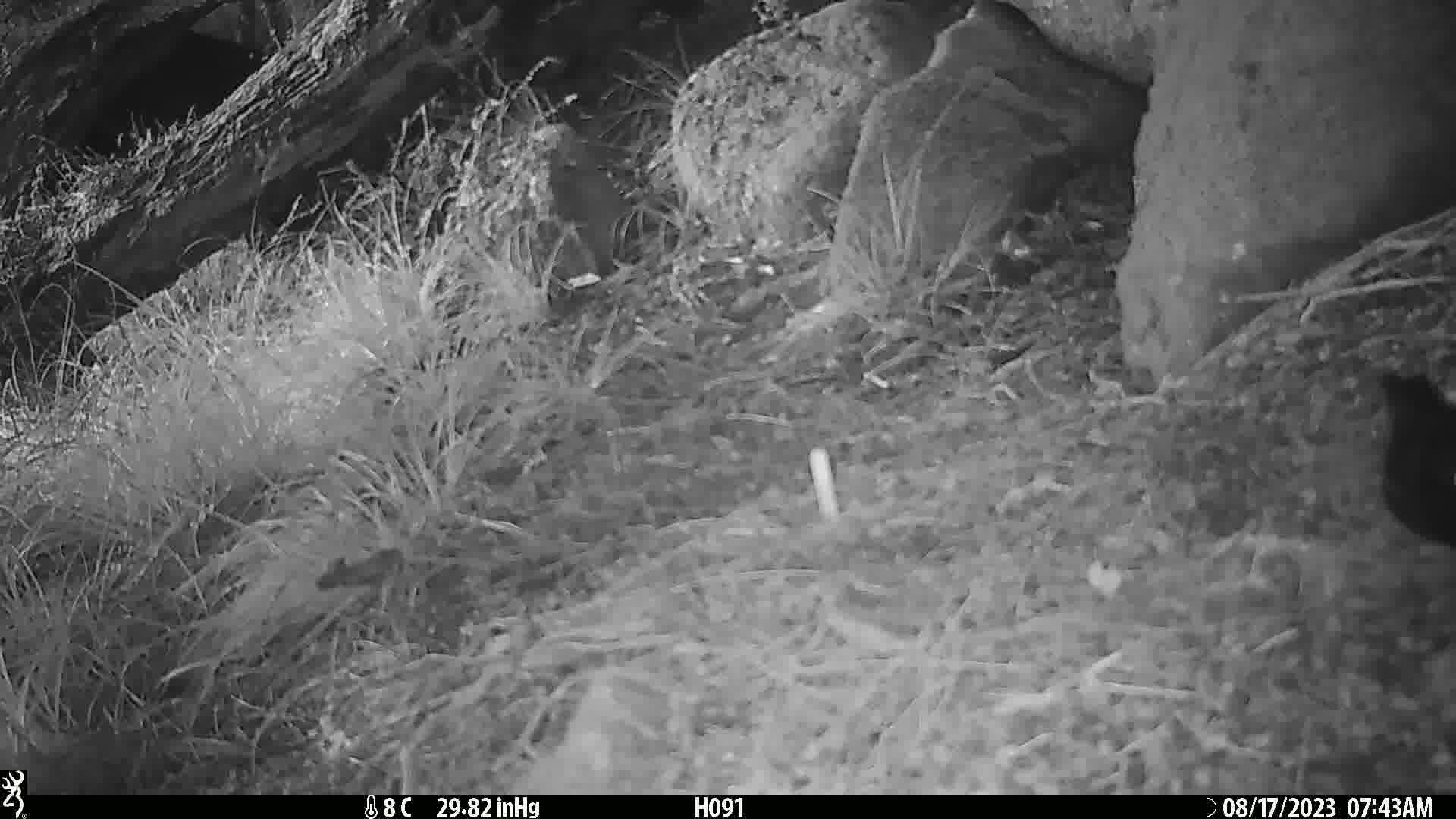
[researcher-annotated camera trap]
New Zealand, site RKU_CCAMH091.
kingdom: Animalia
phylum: Chordata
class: Aves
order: Passeriformes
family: Turdidae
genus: Turdus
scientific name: Turdus merula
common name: eurasian blackbird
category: blackbird